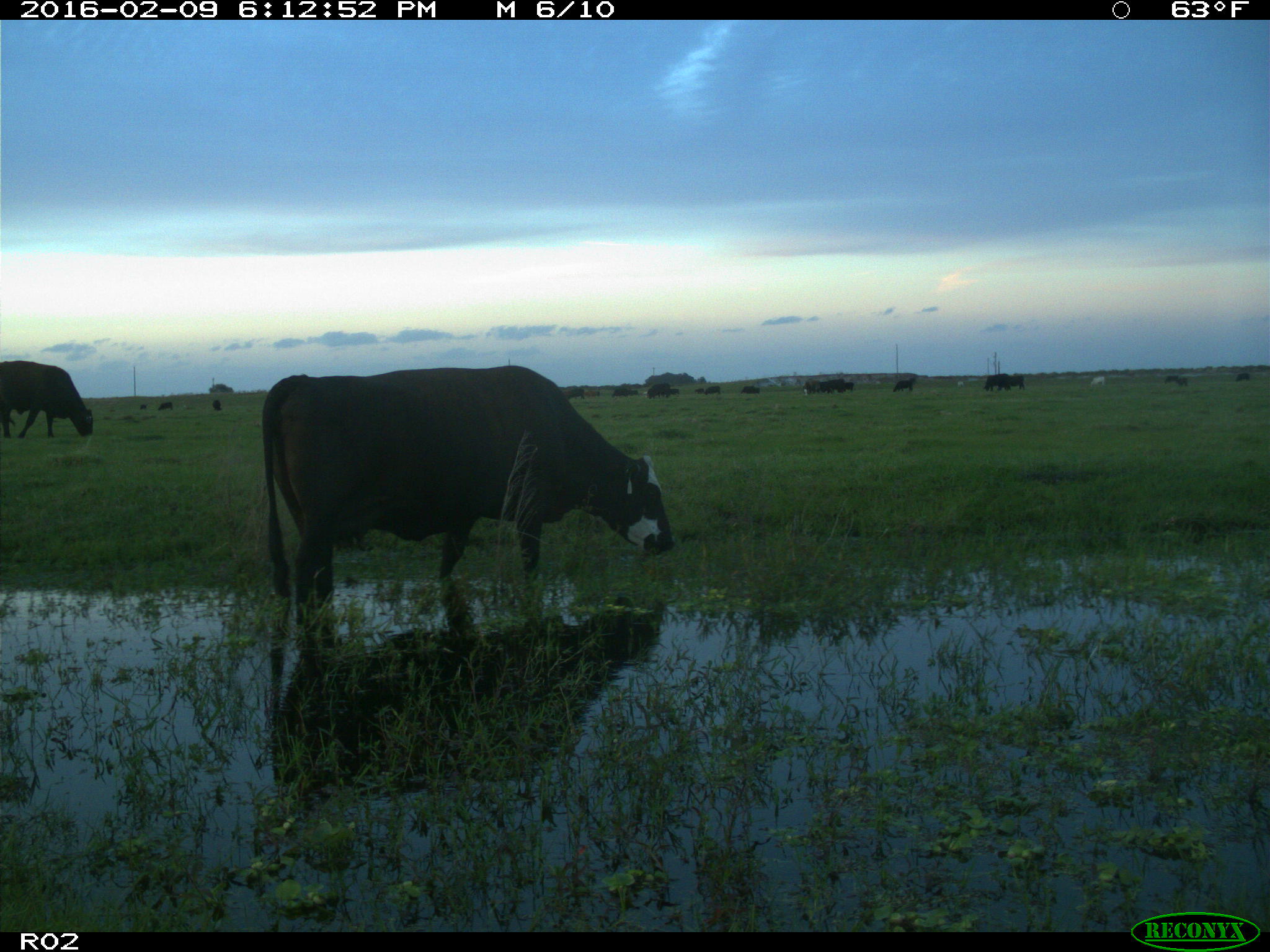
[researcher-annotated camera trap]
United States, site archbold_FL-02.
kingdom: Animalia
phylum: Chordata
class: Mammalia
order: Artiodactyla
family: Bovidae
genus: Bos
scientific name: Bos taurus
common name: domestic cow